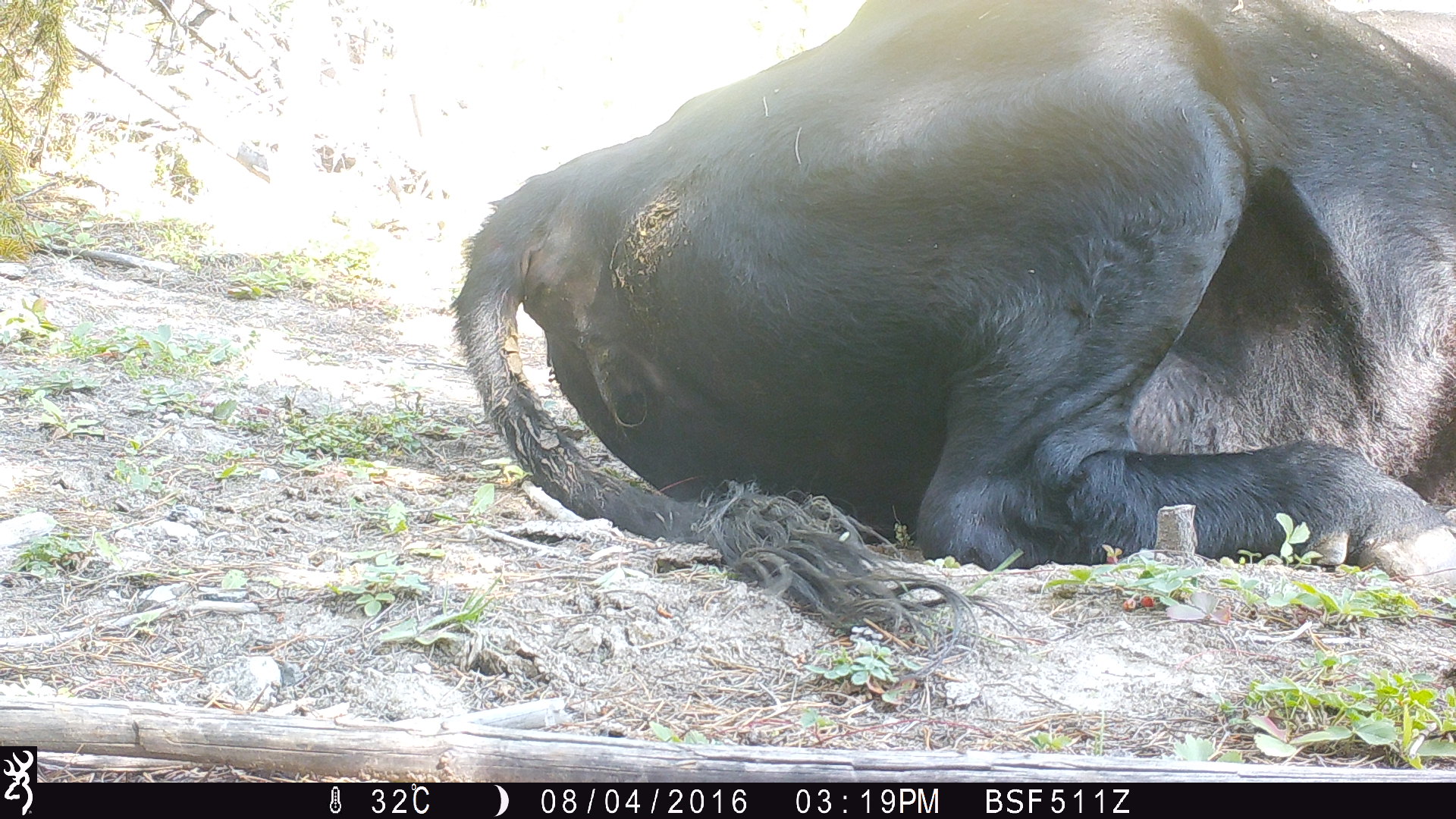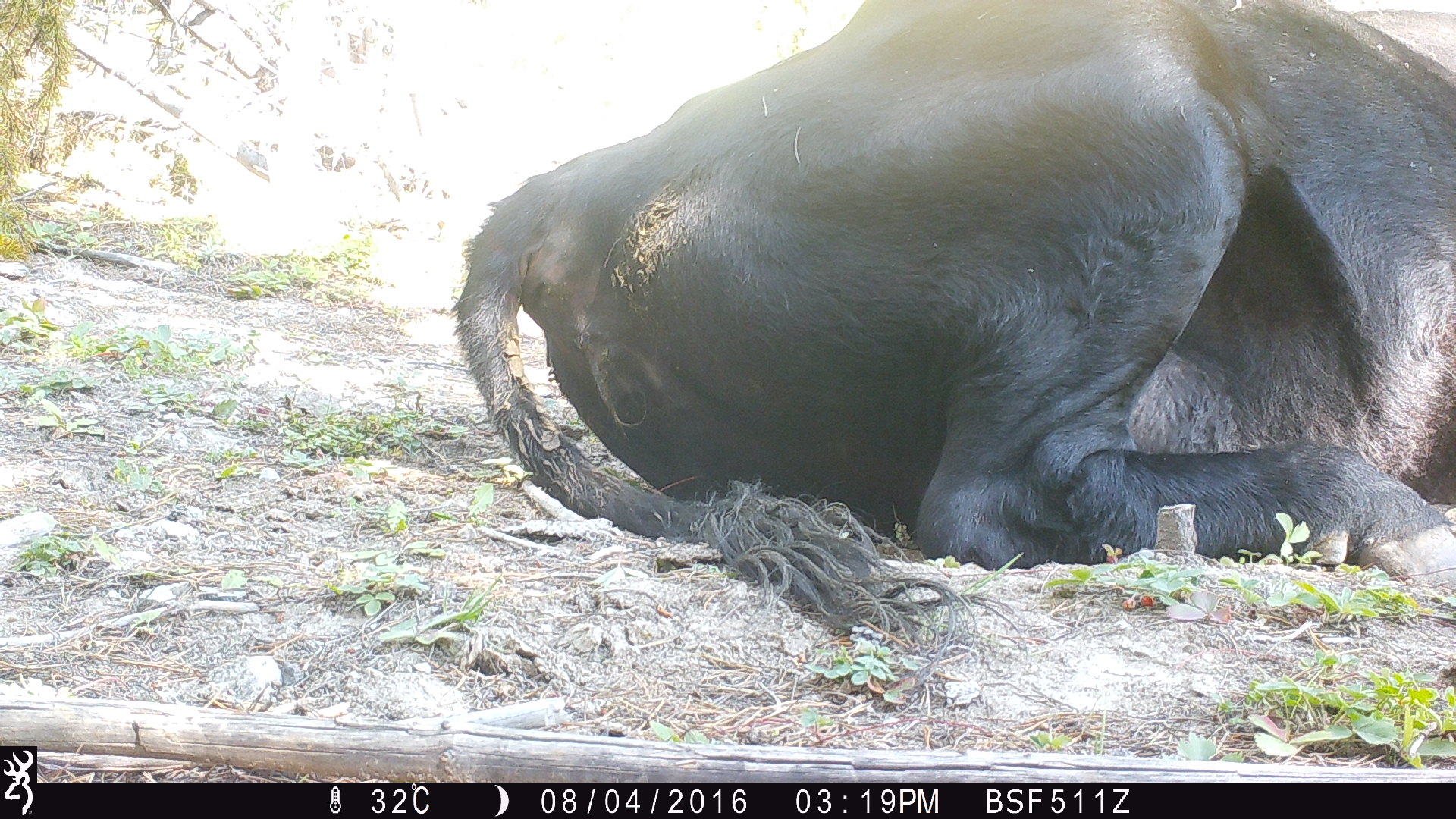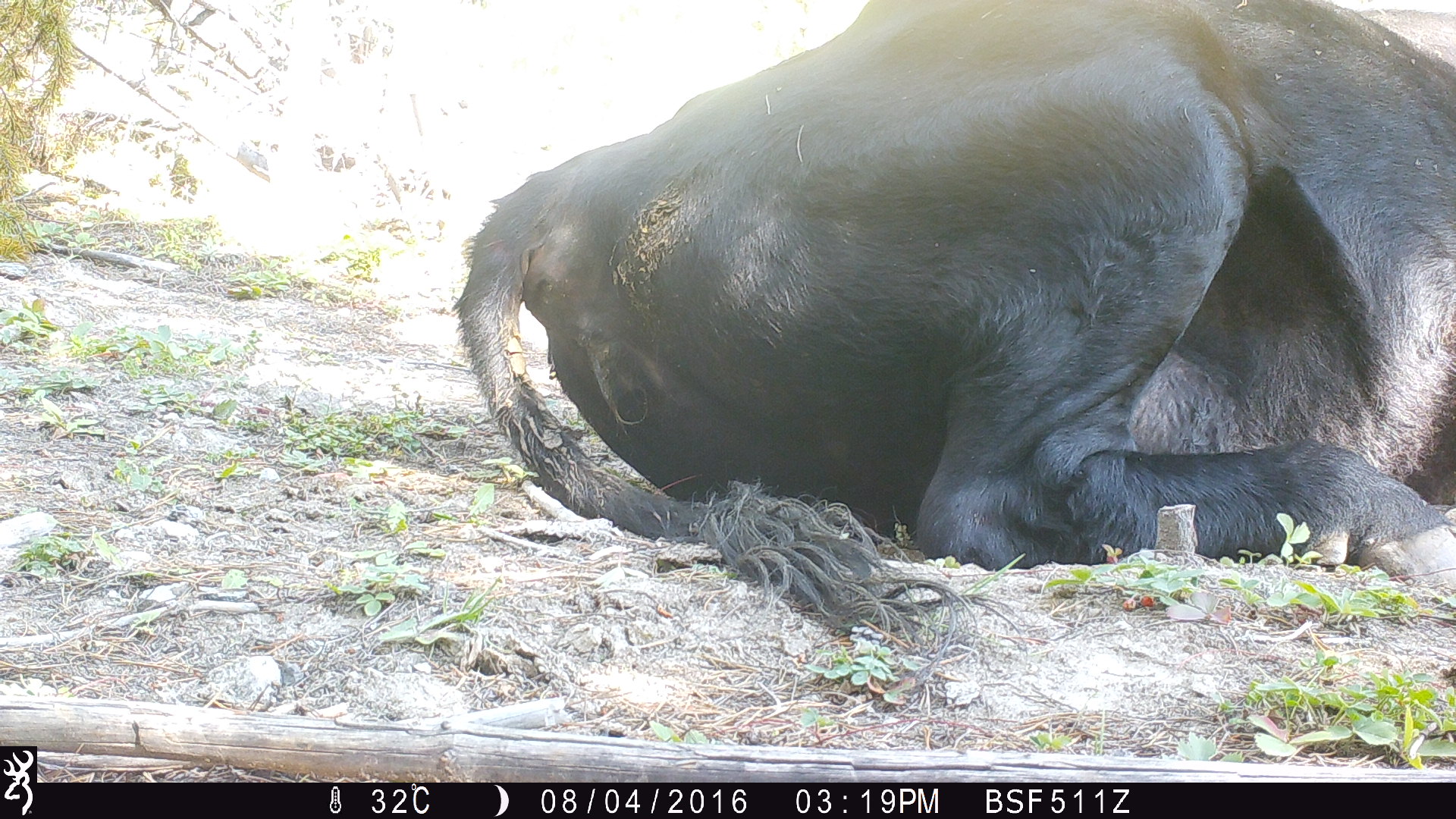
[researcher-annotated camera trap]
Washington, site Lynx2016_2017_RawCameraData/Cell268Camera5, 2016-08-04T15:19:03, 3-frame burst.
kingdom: Animalia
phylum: Chordata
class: Mammalia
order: Artiodactyla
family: Bovidae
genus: Bos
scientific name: Bos taurus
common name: domestic cattle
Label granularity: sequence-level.